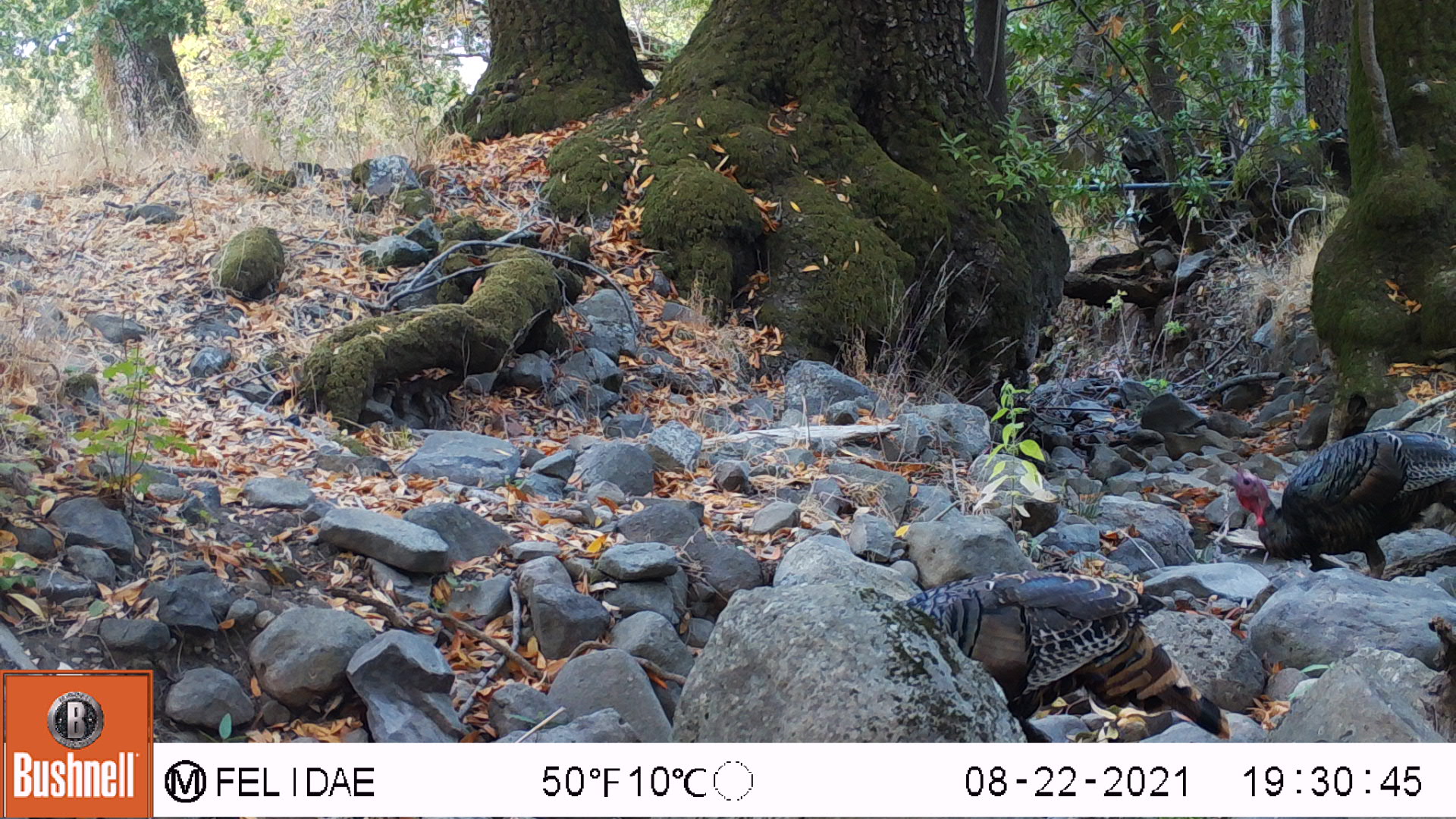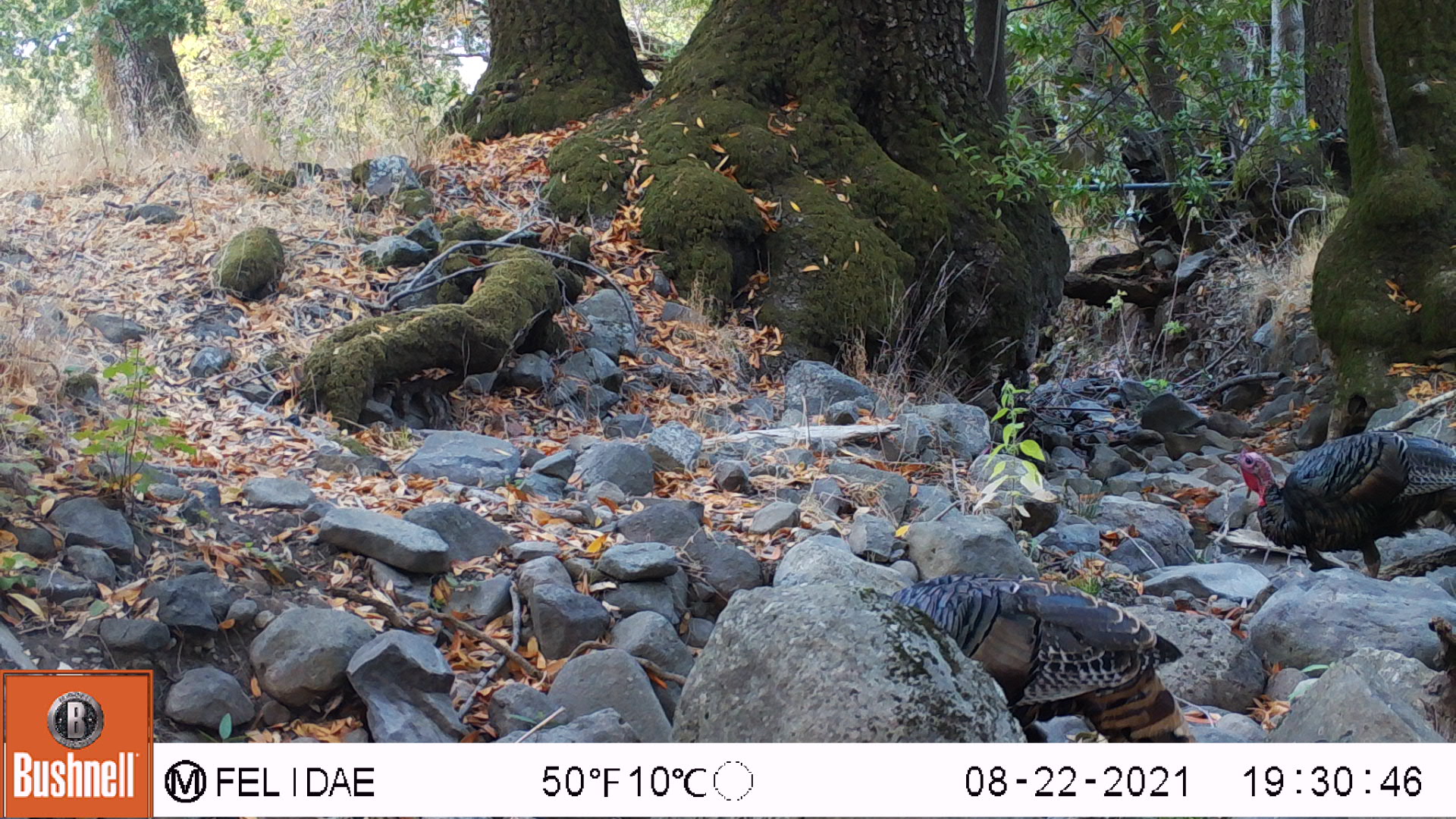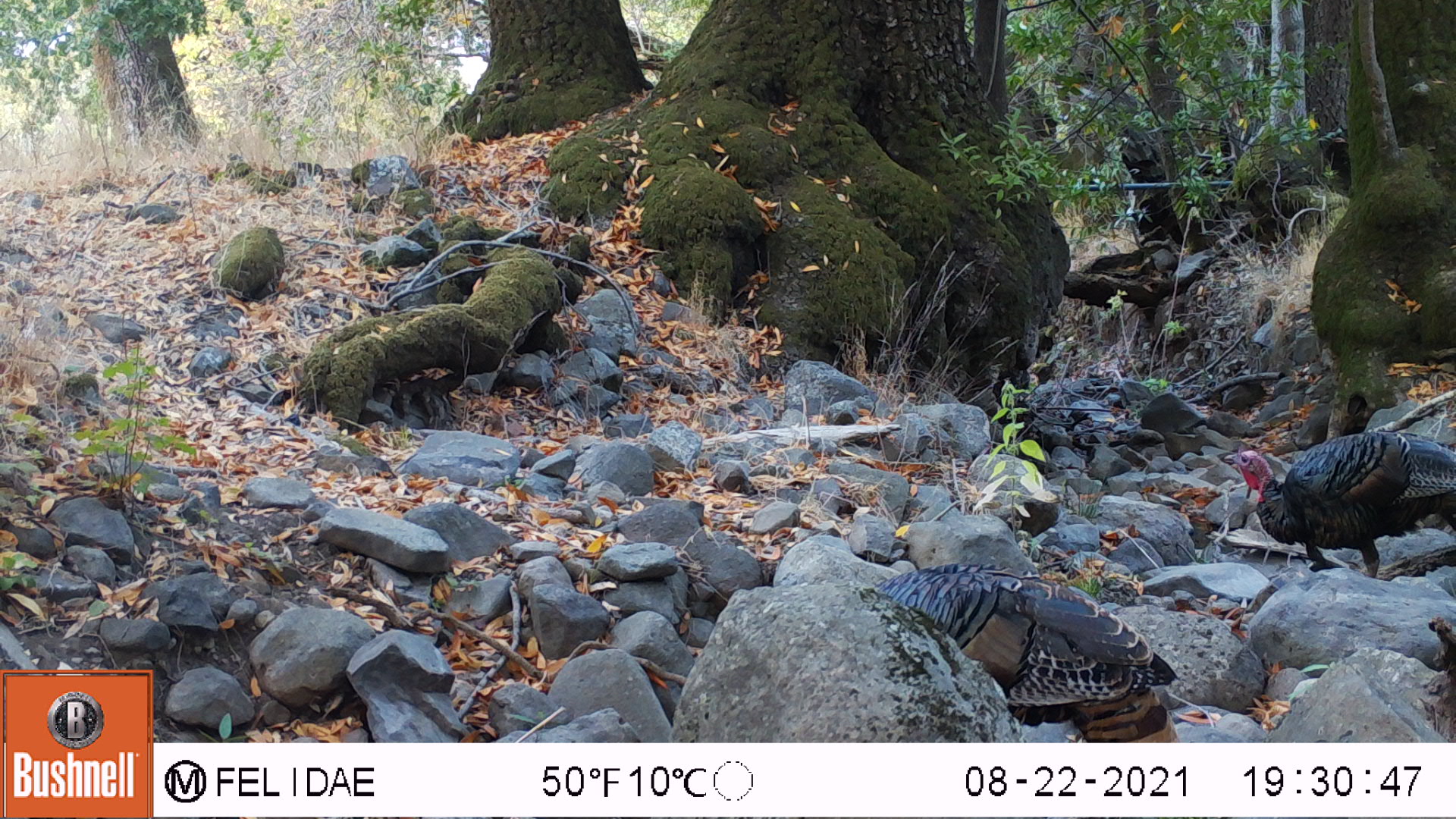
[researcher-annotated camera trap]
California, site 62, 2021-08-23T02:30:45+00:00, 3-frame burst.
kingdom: Animalia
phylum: Chordata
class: Aves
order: Galliformes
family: Phasianidae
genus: Meleagris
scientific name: Meleagris gallopavo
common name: turkey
Turkey (Meleagris gallopavo).